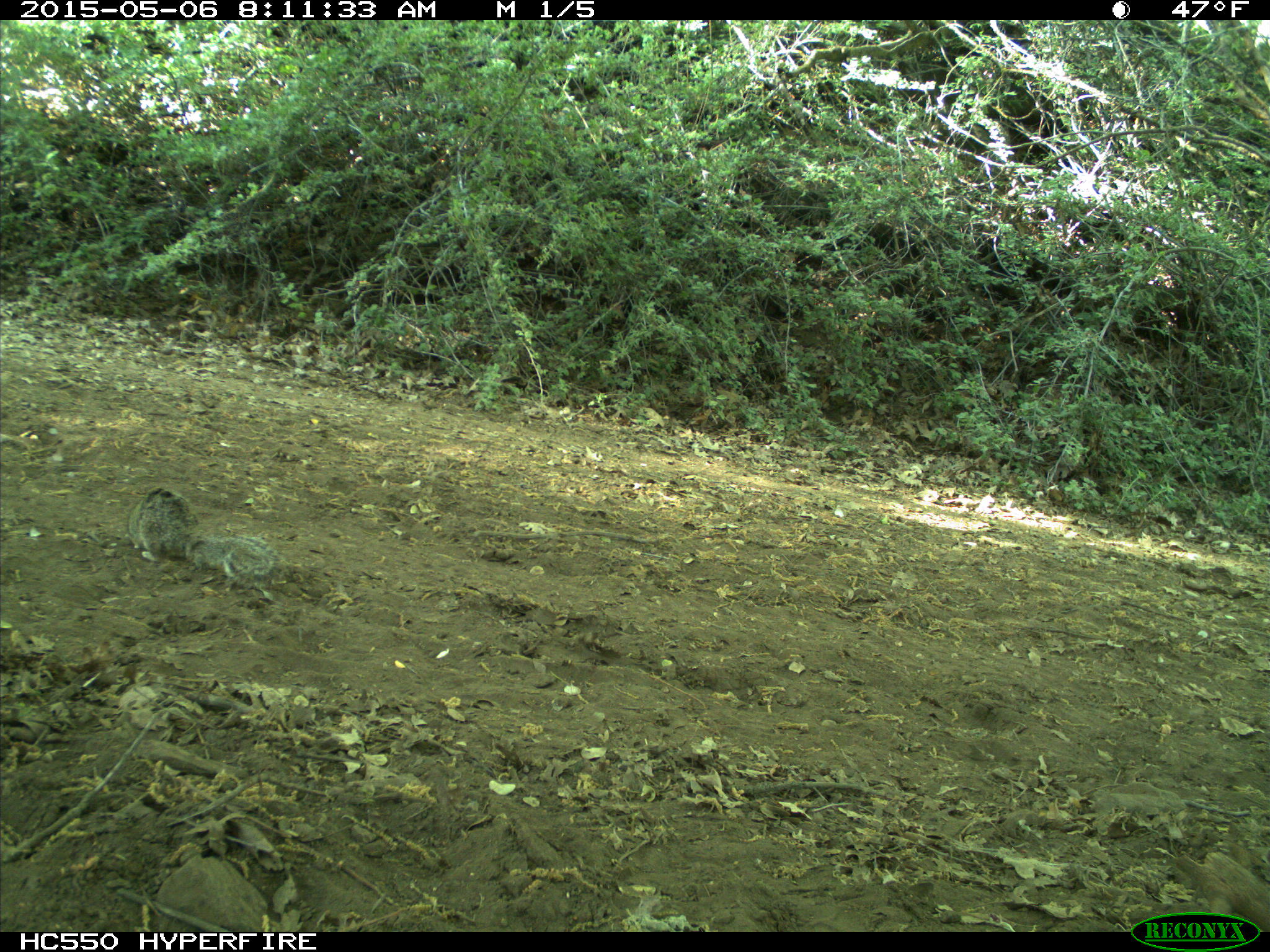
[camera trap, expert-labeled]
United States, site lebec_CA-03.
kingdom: Animalia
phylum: Chordata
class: Mammalia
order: Rodentia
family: Sciuridae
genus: Otospermophilus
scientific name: Otospermophilus beecheyi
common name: california ground squirrel